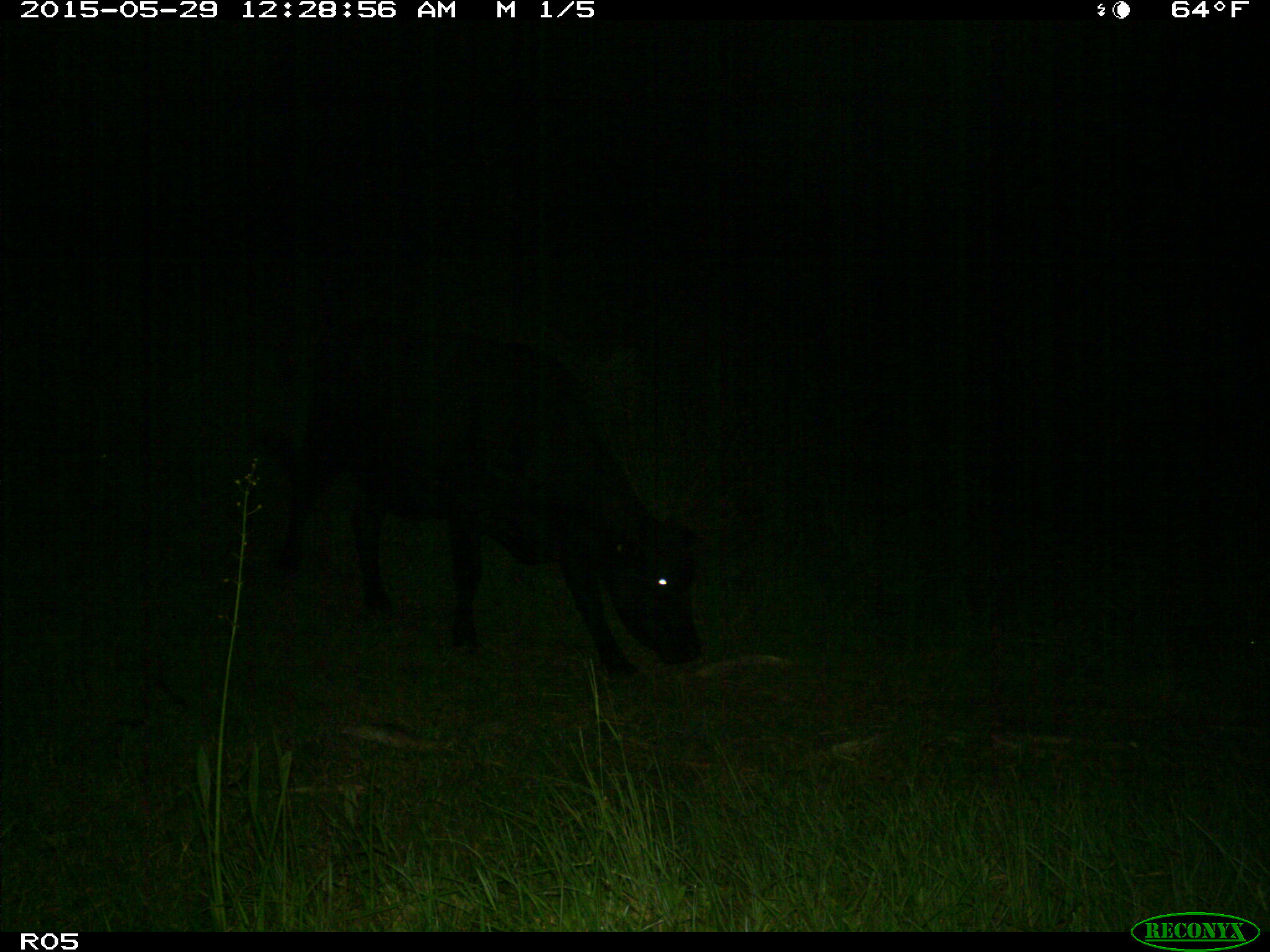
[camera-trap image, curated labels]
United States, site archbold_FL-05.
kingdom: Animalia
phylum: Chordata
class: Mammalia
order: Artiodactyla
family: Bovidae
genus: Bos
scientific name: Bos taurus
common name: domestic cow